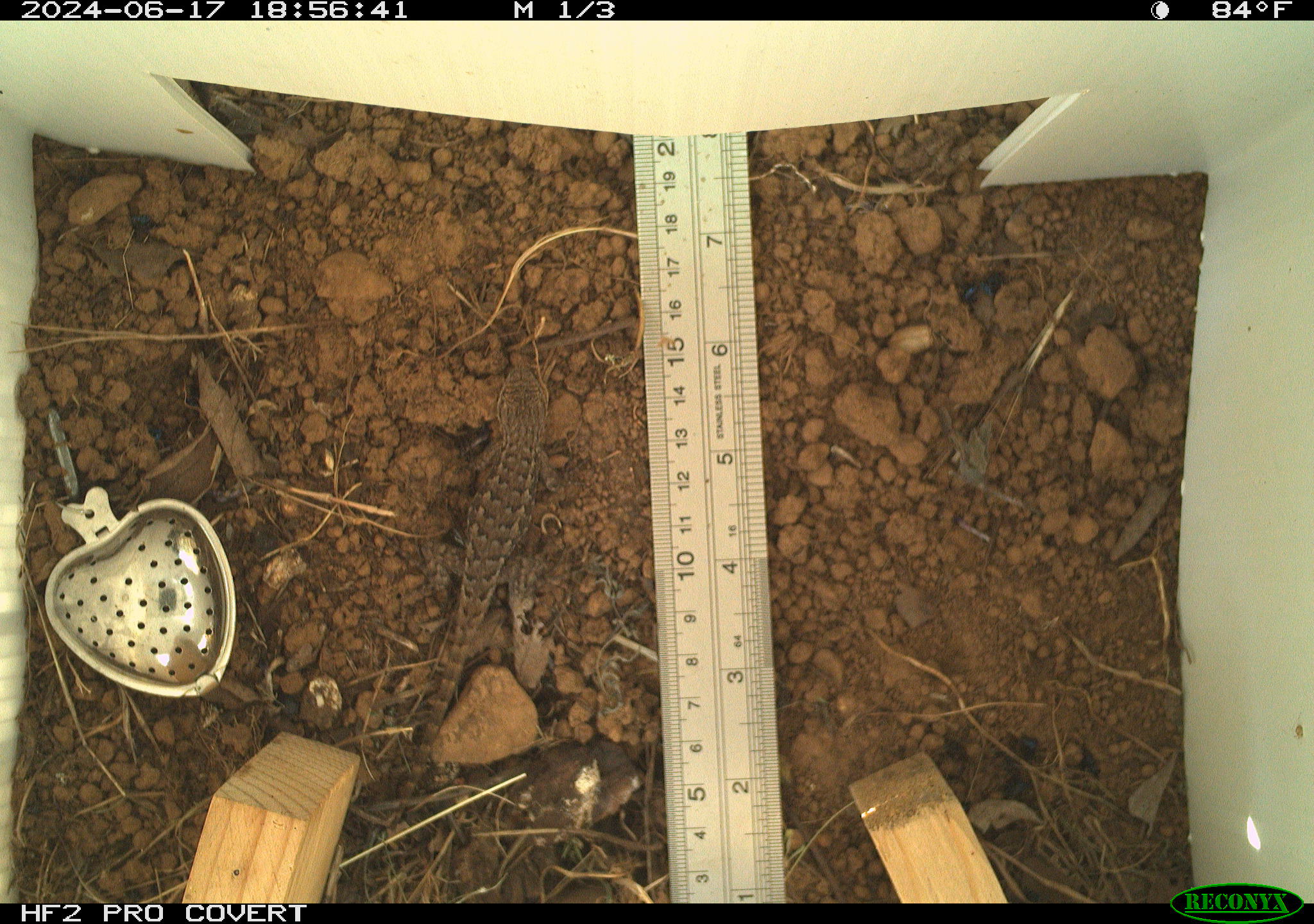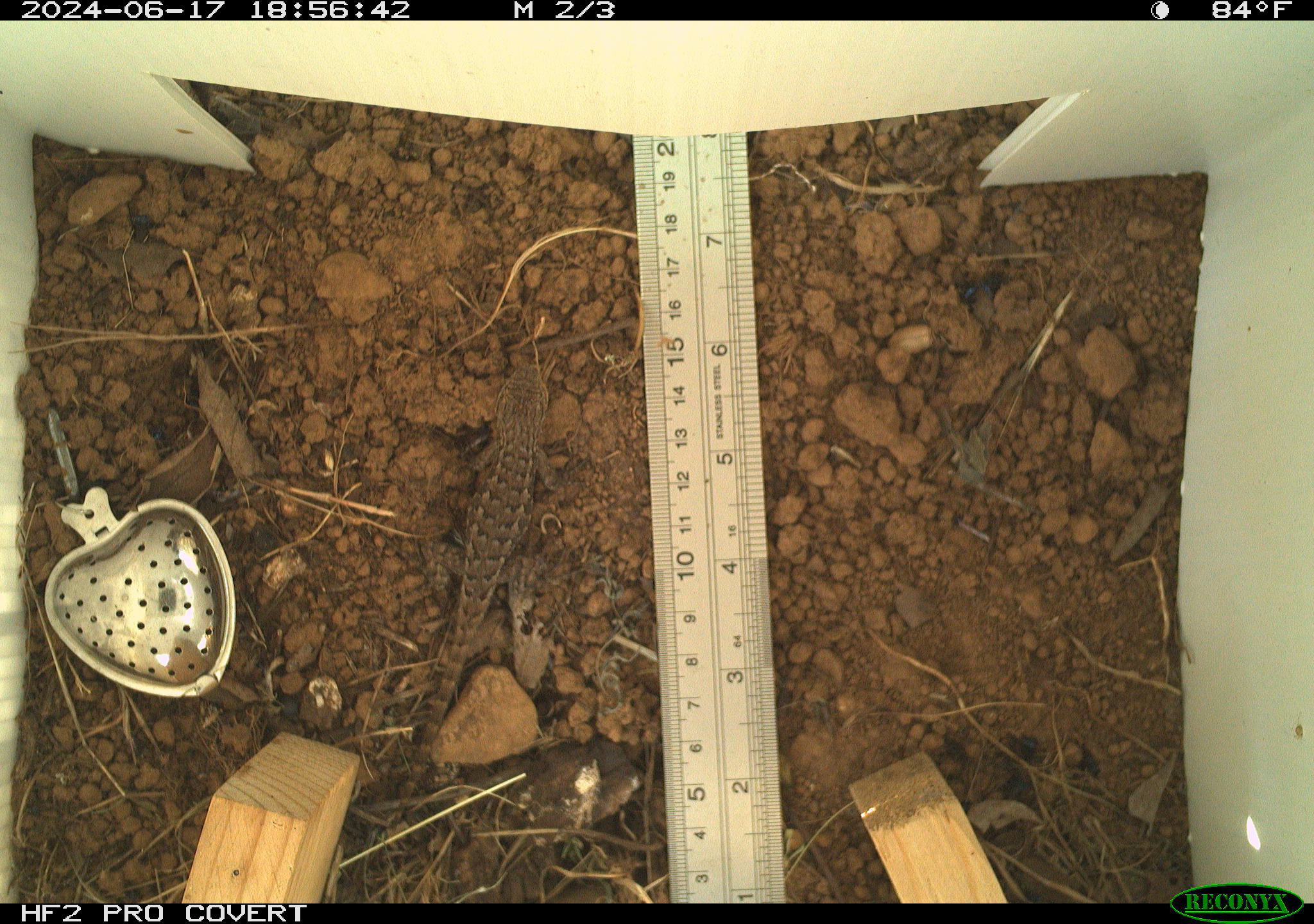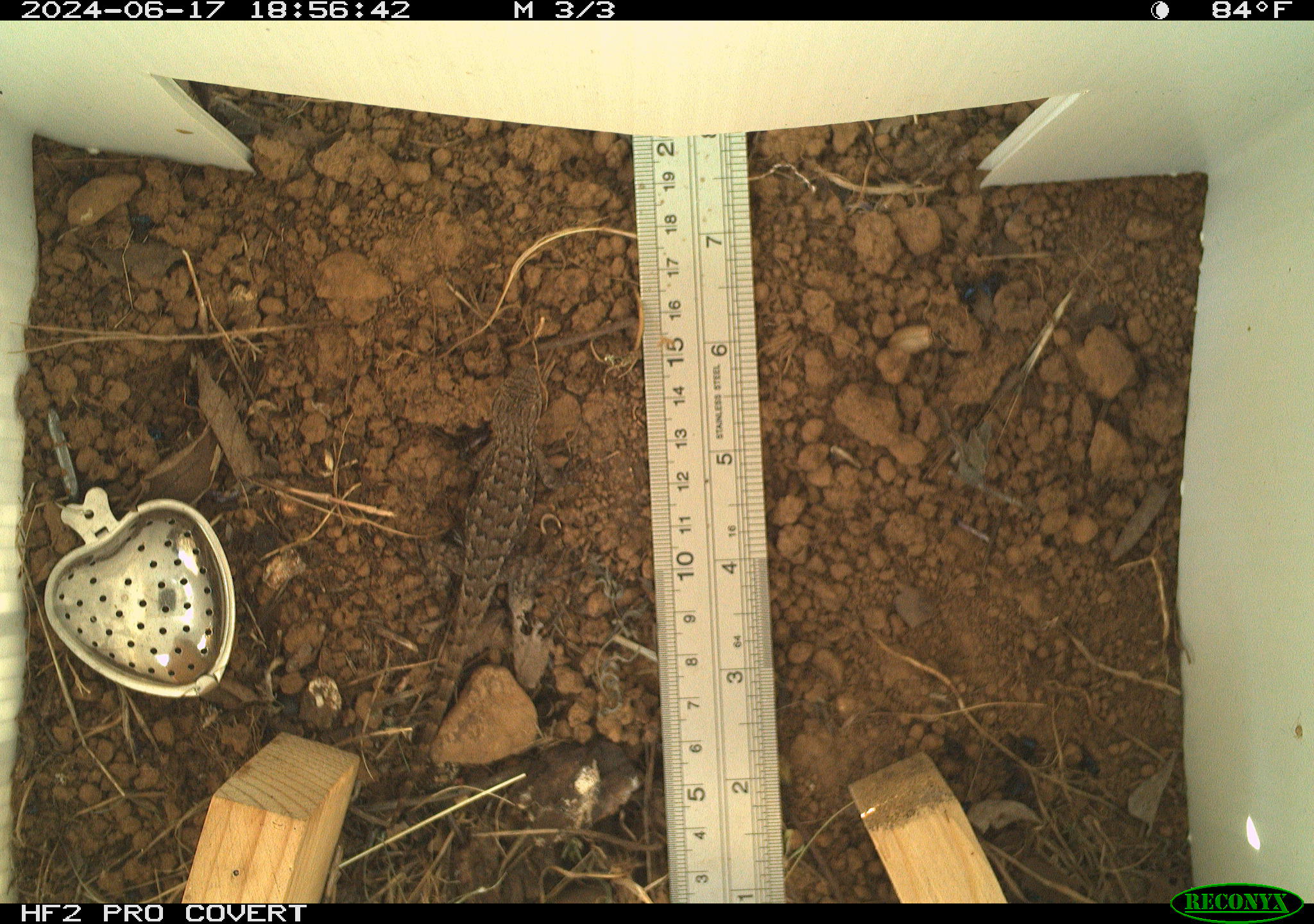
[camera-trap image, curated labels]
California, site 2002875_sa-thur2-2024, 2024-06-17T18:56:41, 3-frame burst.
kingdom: Animalia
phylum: Chordata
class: Reptilia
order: Squamata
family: Phrynosomatidae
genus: Sceloporus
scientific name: Sceloporus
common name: spiny lizards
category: sceloporus species